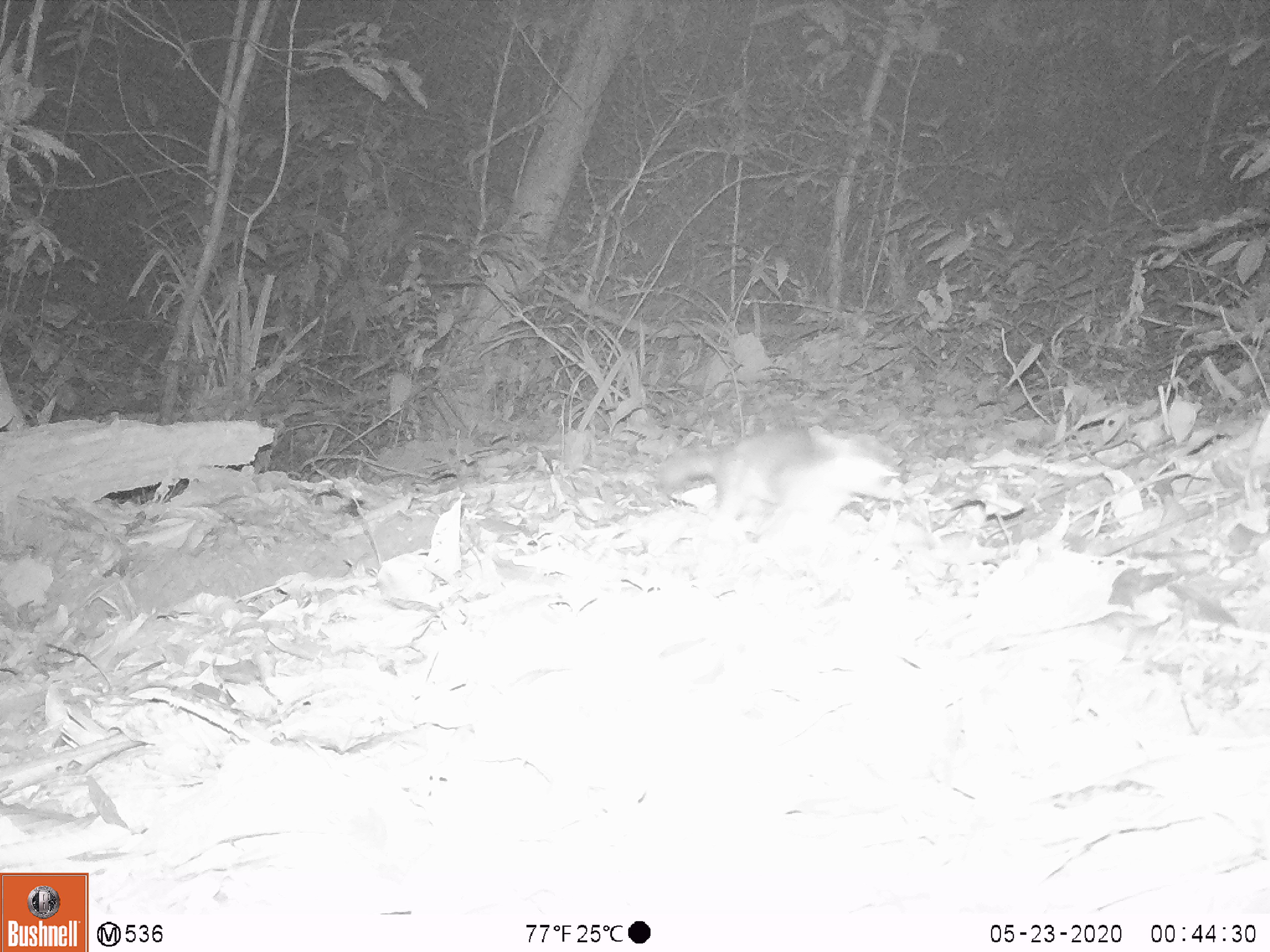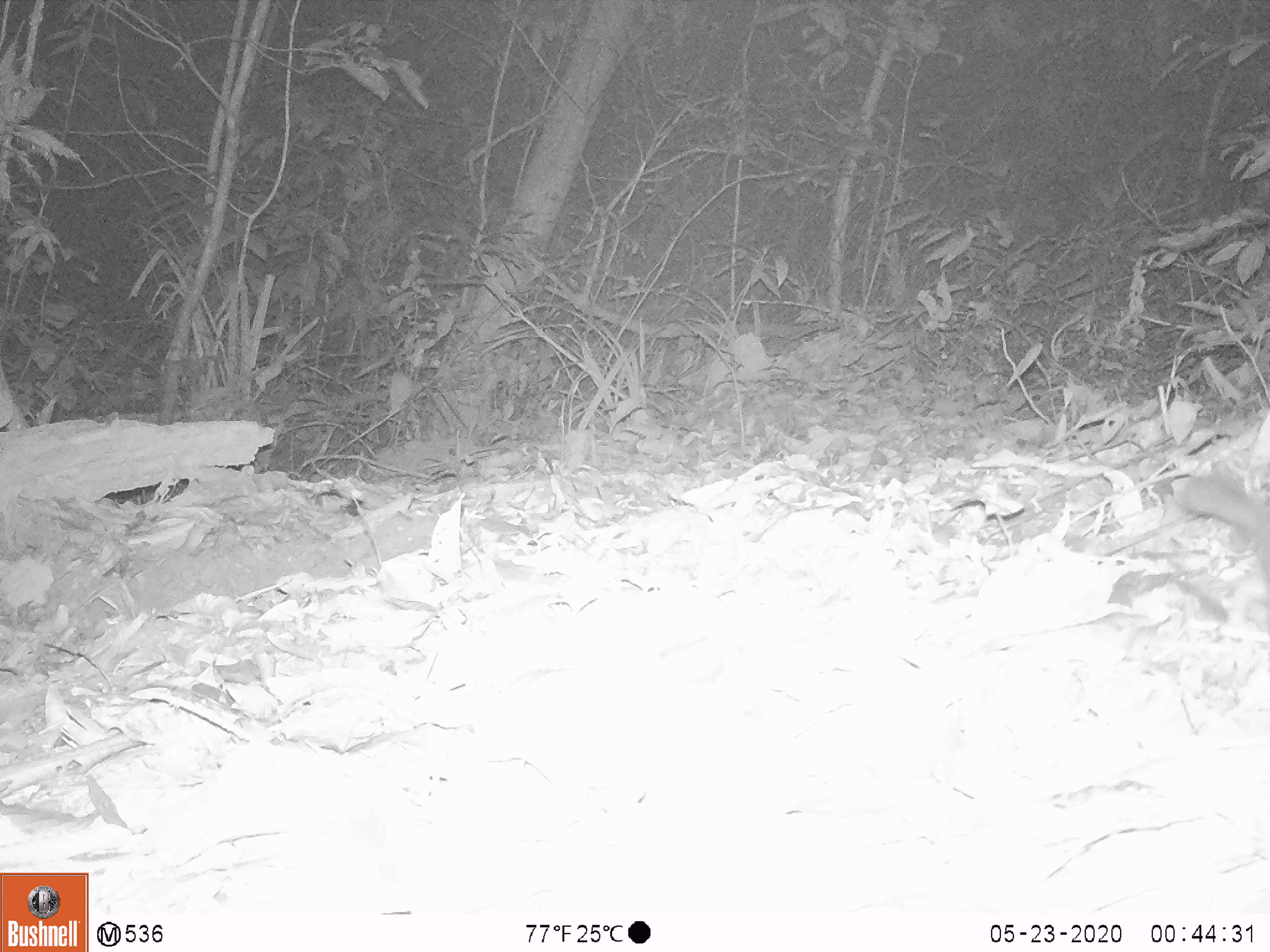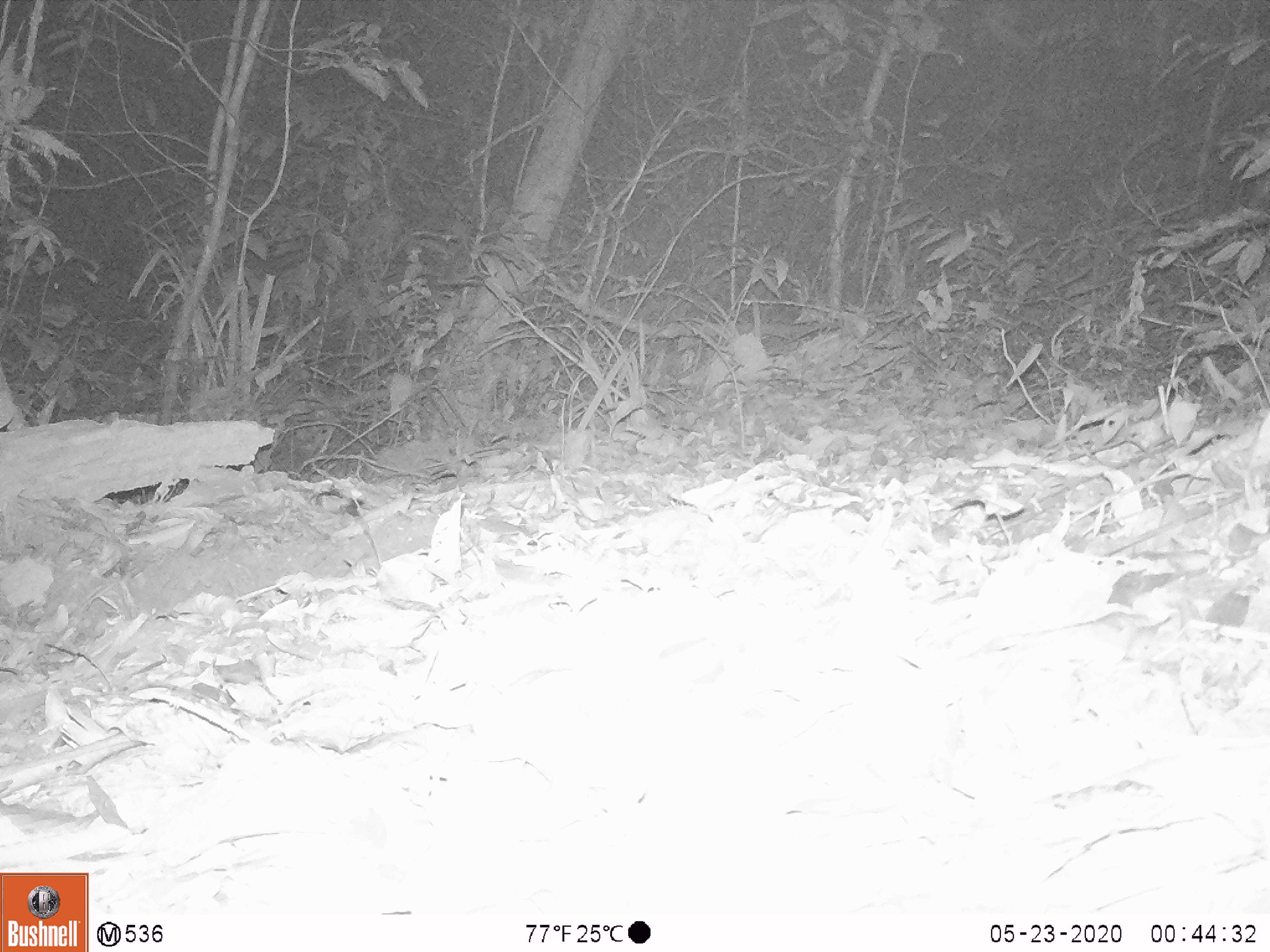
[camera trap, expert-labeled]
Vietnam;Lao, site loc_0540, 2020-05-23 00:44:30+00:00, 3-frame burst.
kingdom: Animalia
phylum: Chordata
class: Mammalia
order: Carnivora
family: Mustelidae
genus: Melogale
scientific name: Melogale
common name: ferret badger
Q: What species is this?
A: Ferret badger (Melogale).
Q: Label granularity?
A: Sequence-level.